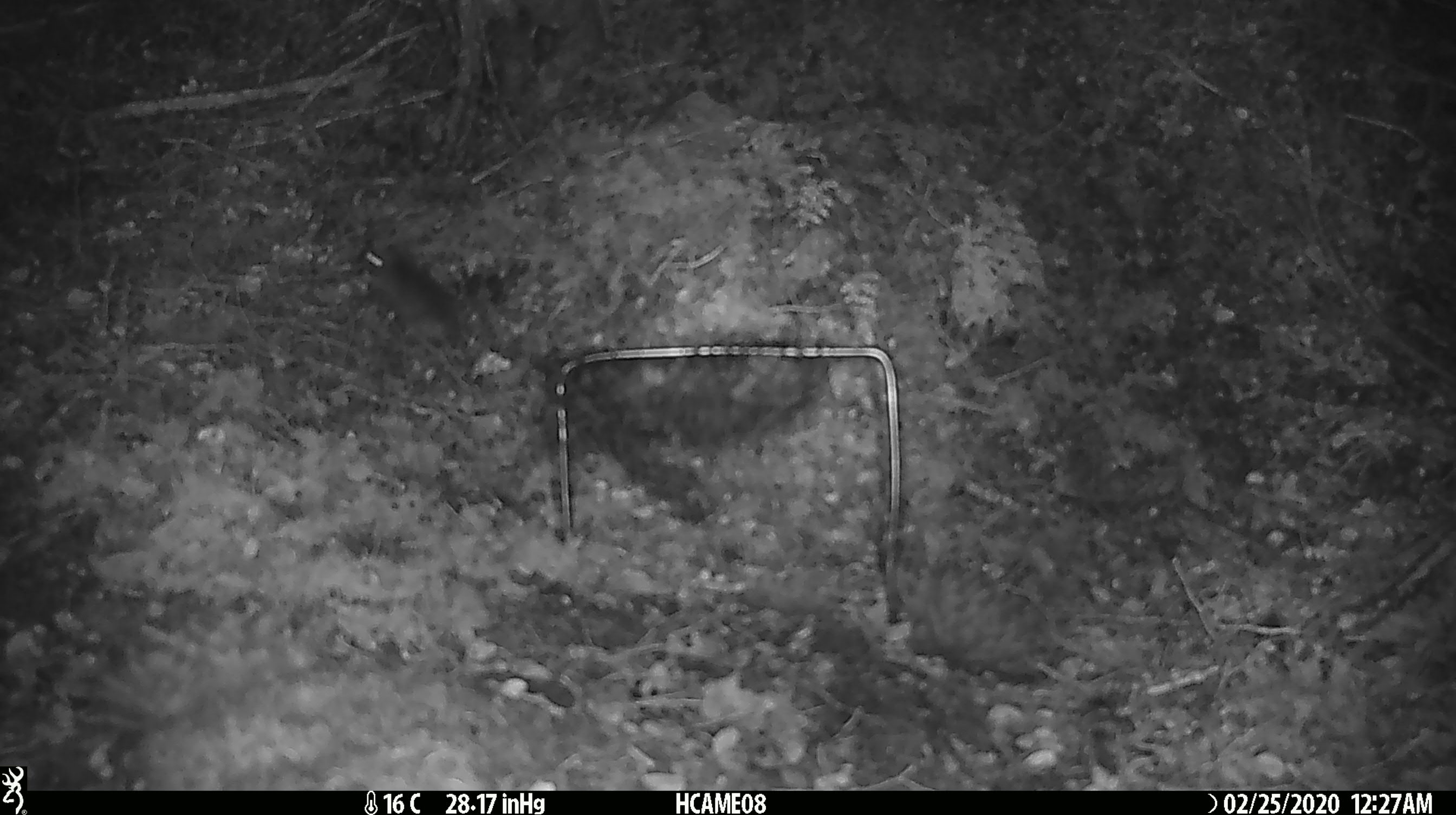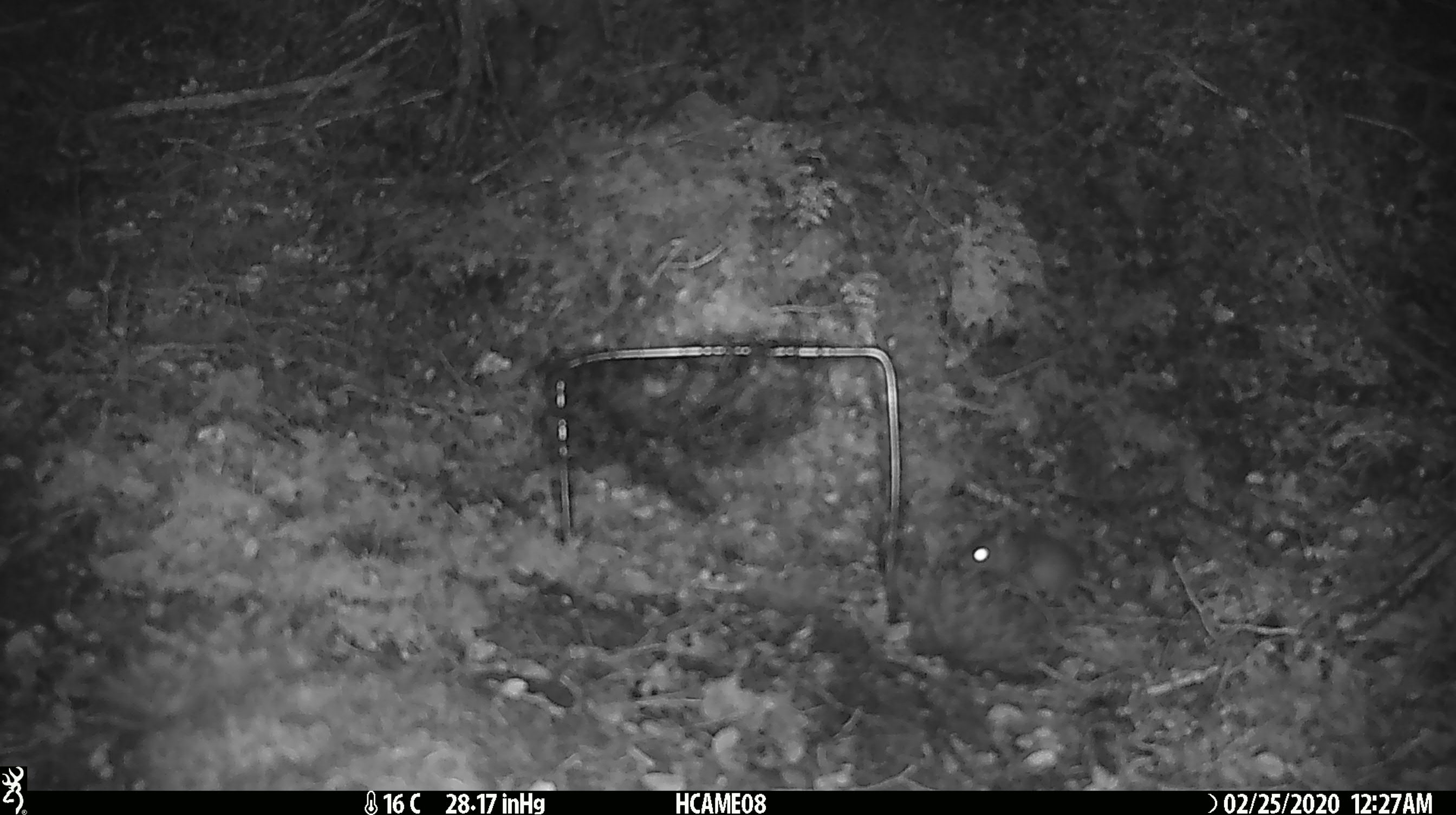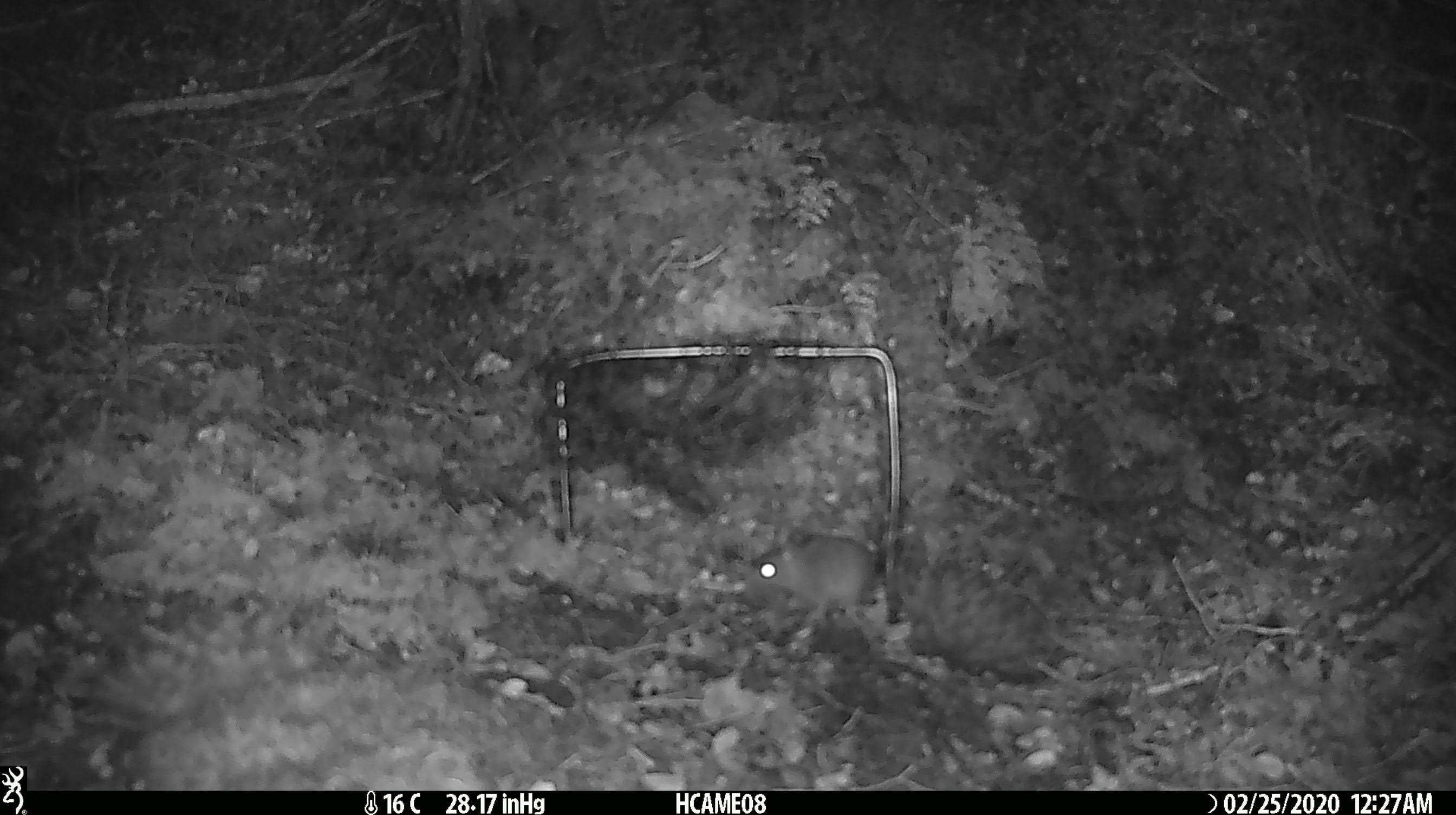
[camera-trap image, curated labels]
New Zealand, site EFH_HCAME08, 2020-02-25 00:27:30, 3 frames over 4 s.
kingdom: Animalia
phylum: Chordata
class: Mammalia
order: Rodentia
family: Muridae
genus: Mus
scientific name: Mus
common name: mouse